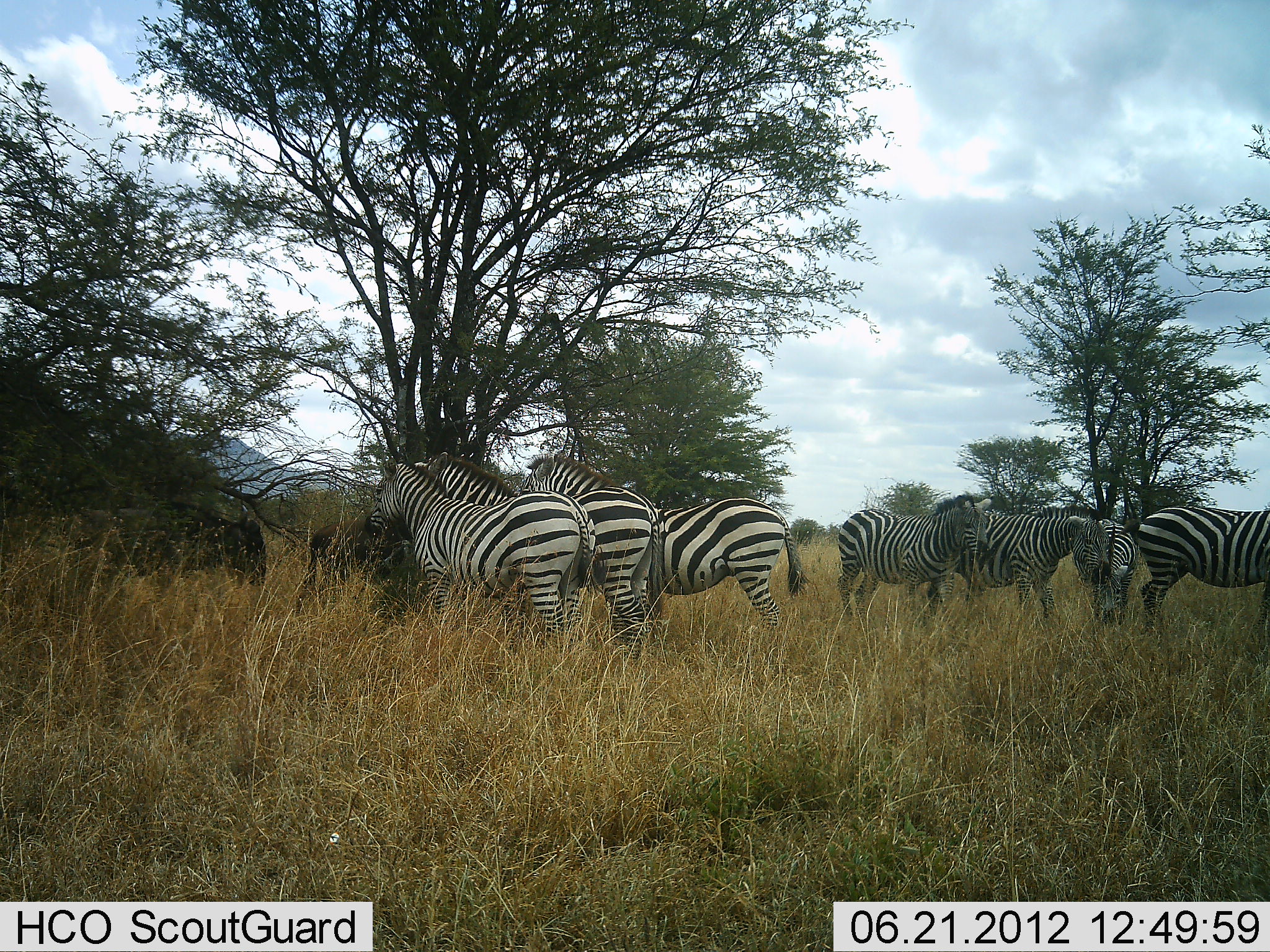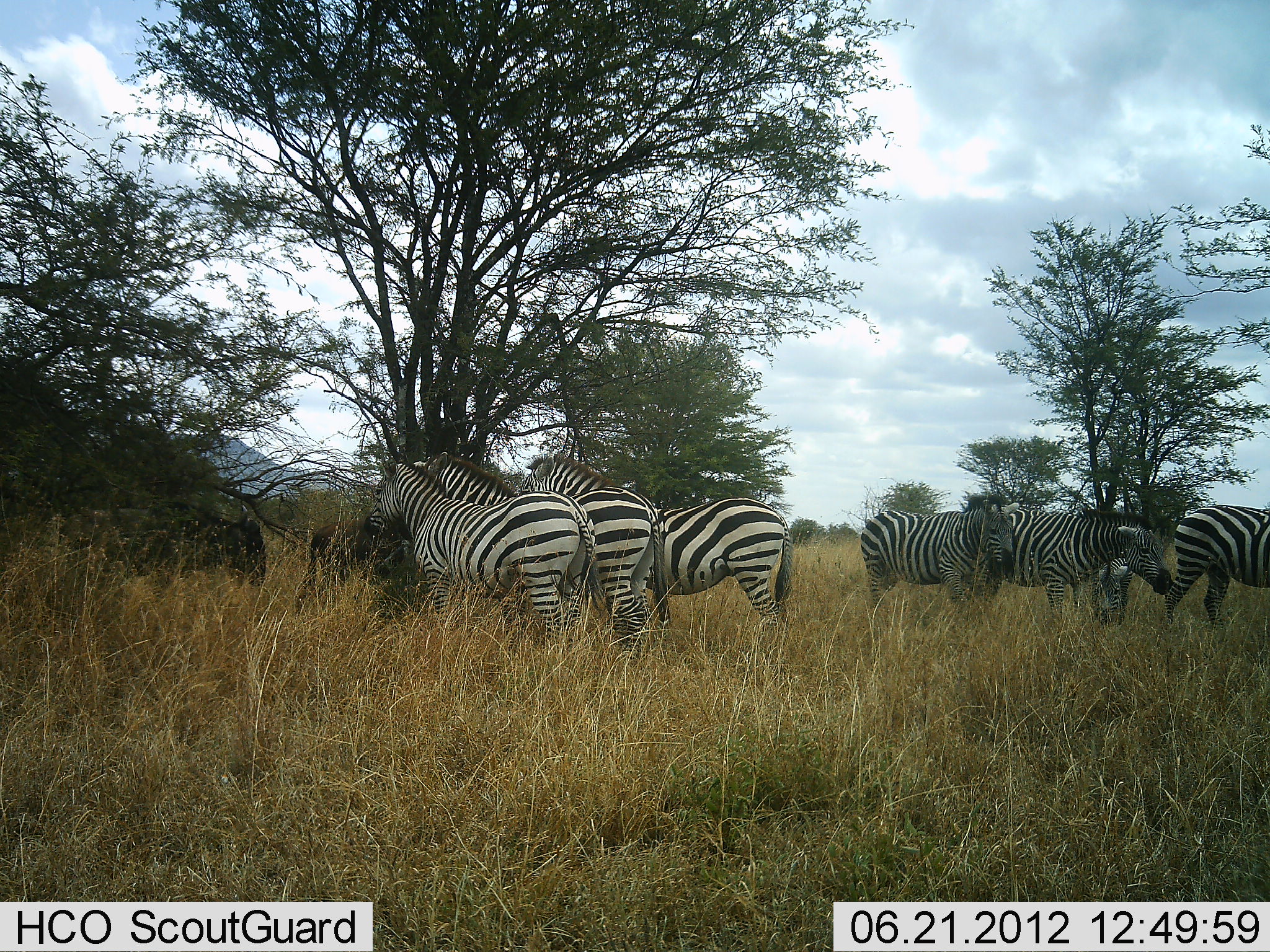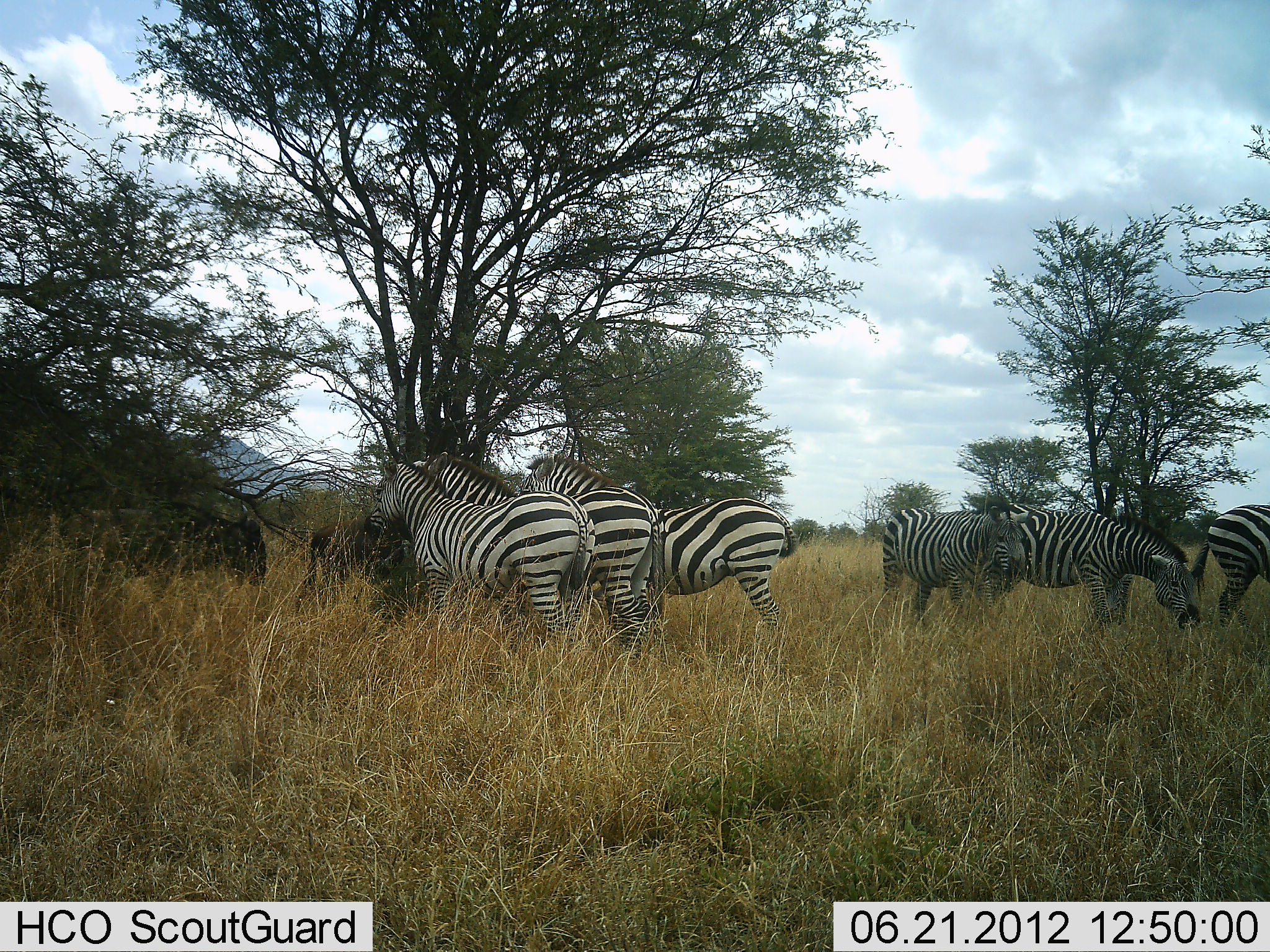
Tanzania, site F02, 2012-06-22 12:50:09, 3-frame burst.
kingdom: Animalia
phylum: Chordata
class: Mammalia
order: Perissodactyla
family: Equidae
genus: Equus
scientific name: Equus quagga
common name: plains zebra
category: zebra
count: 7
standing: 85%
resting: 8%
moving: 77%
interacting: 0%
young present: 8%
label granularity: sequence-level